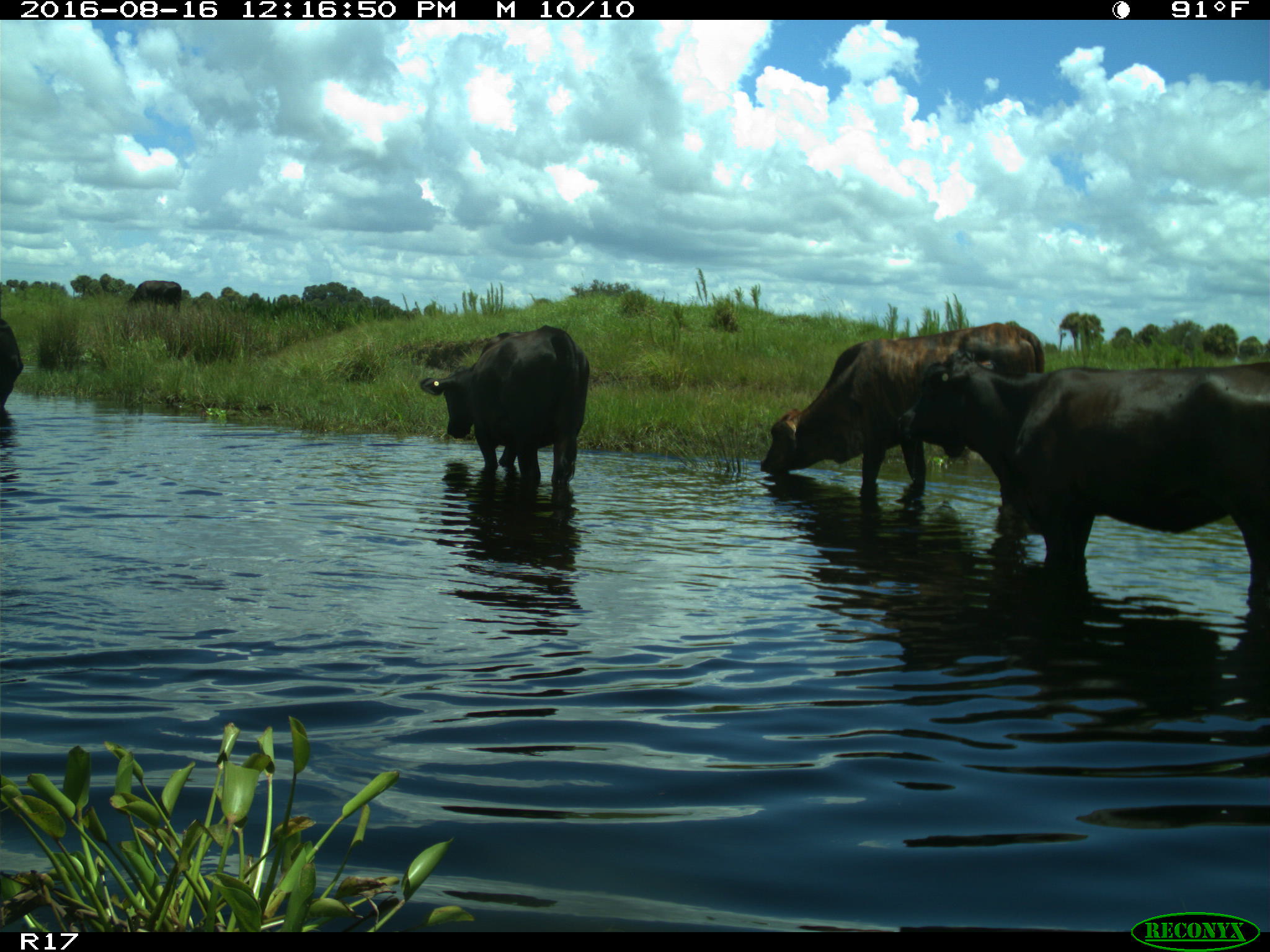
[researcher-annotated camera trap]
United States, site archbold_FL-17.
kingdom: Animalia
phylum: Chordata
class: Mammalia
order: Artiodactyla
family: Bovidae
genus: Bos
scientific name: Bos taurus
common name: domestic cow